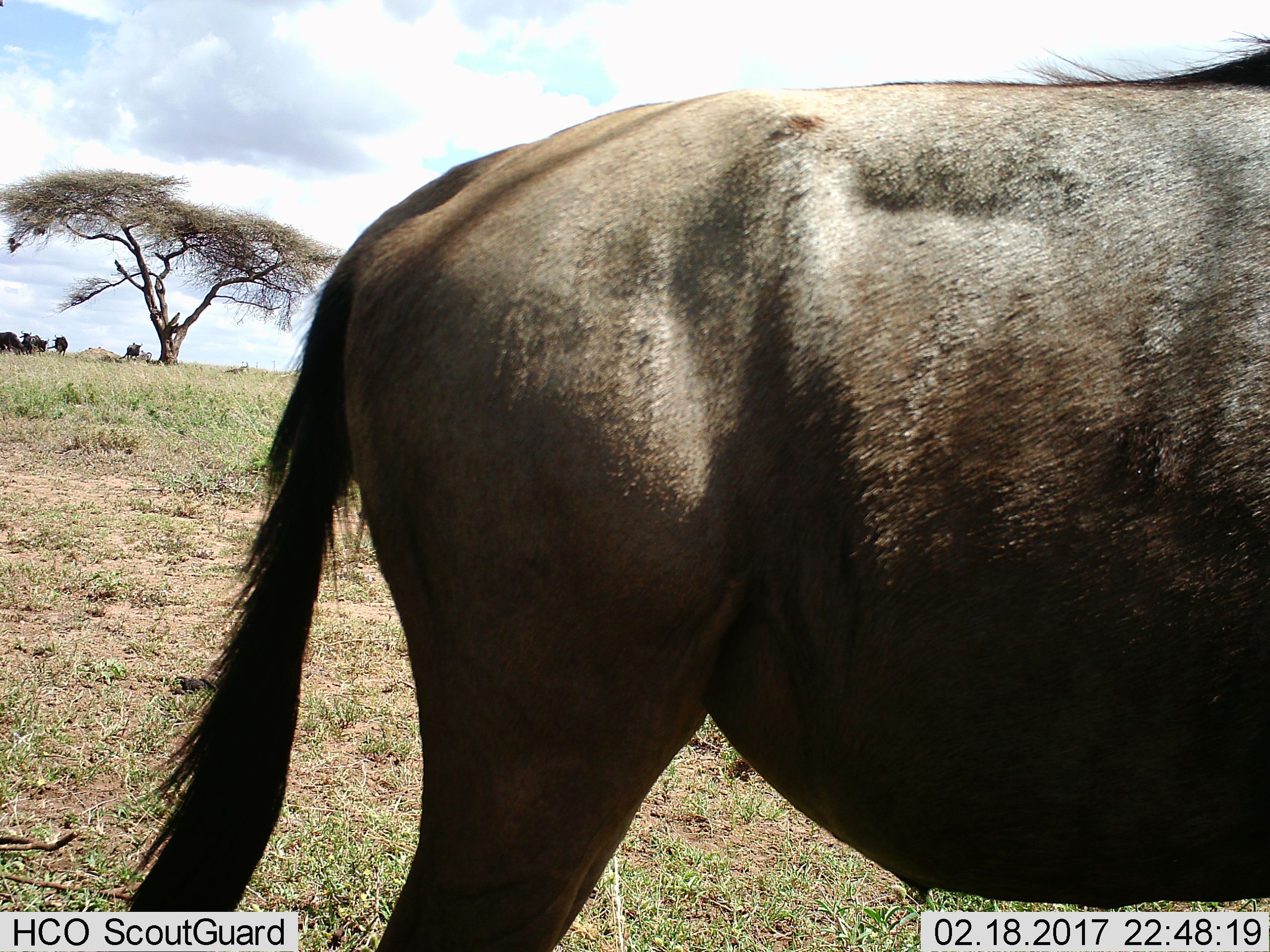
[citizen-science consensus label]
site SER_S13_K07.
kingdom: Animalia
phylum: Chordata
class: Mammalia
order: Artiodactyla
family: Bovidae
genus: Connochaetes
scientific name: Connochaetes taurinus taurinus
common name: blue wildebeest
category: wildebeestblue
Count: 6.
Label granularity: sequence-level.